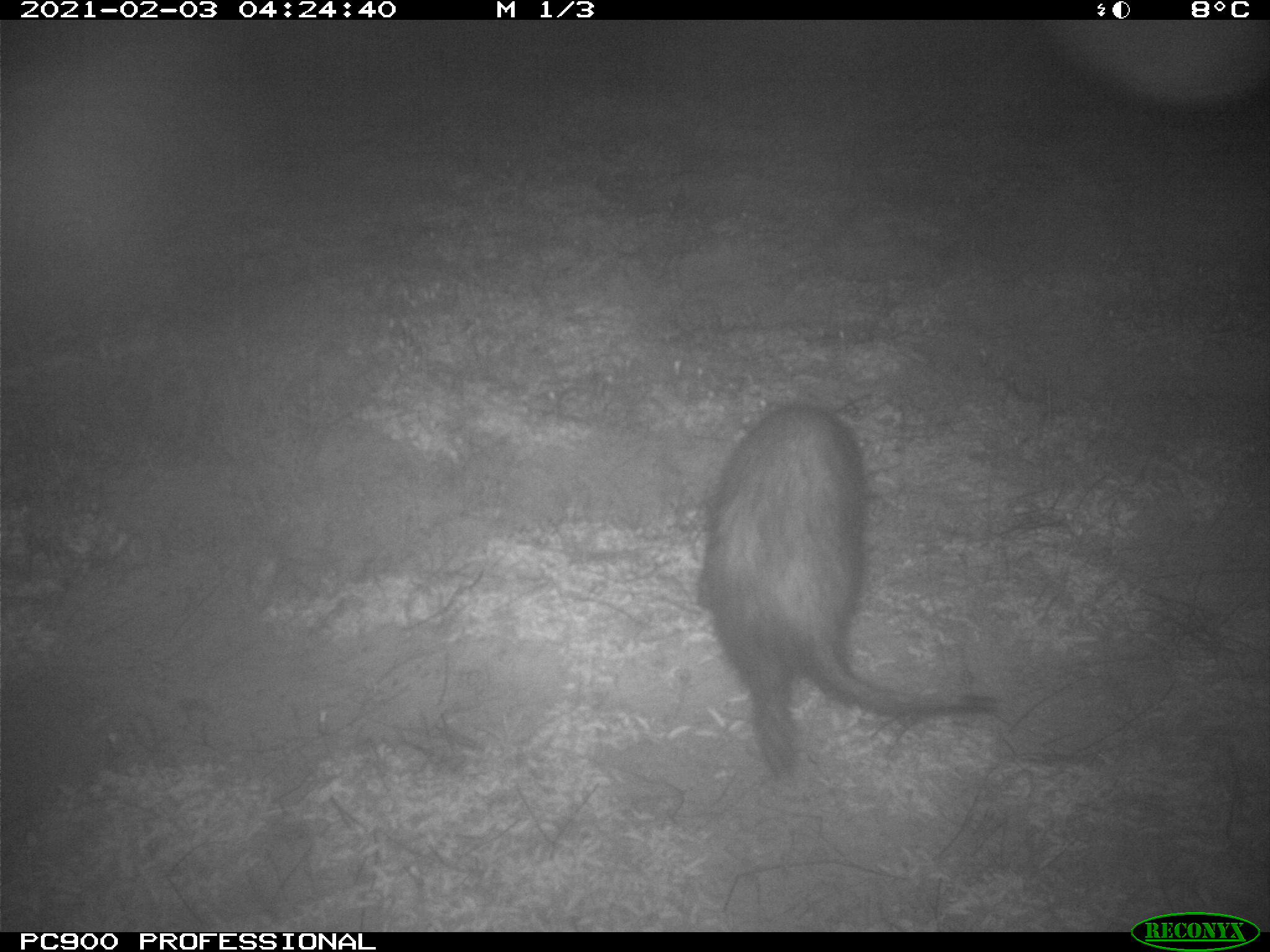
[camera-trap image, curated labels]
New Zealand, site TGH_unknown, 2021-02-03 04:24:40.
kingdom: Animalia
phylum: Chordata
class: Mammalia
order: Carnivora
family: Mustelidae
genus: Mustela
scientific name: Mustela furo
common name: ferret